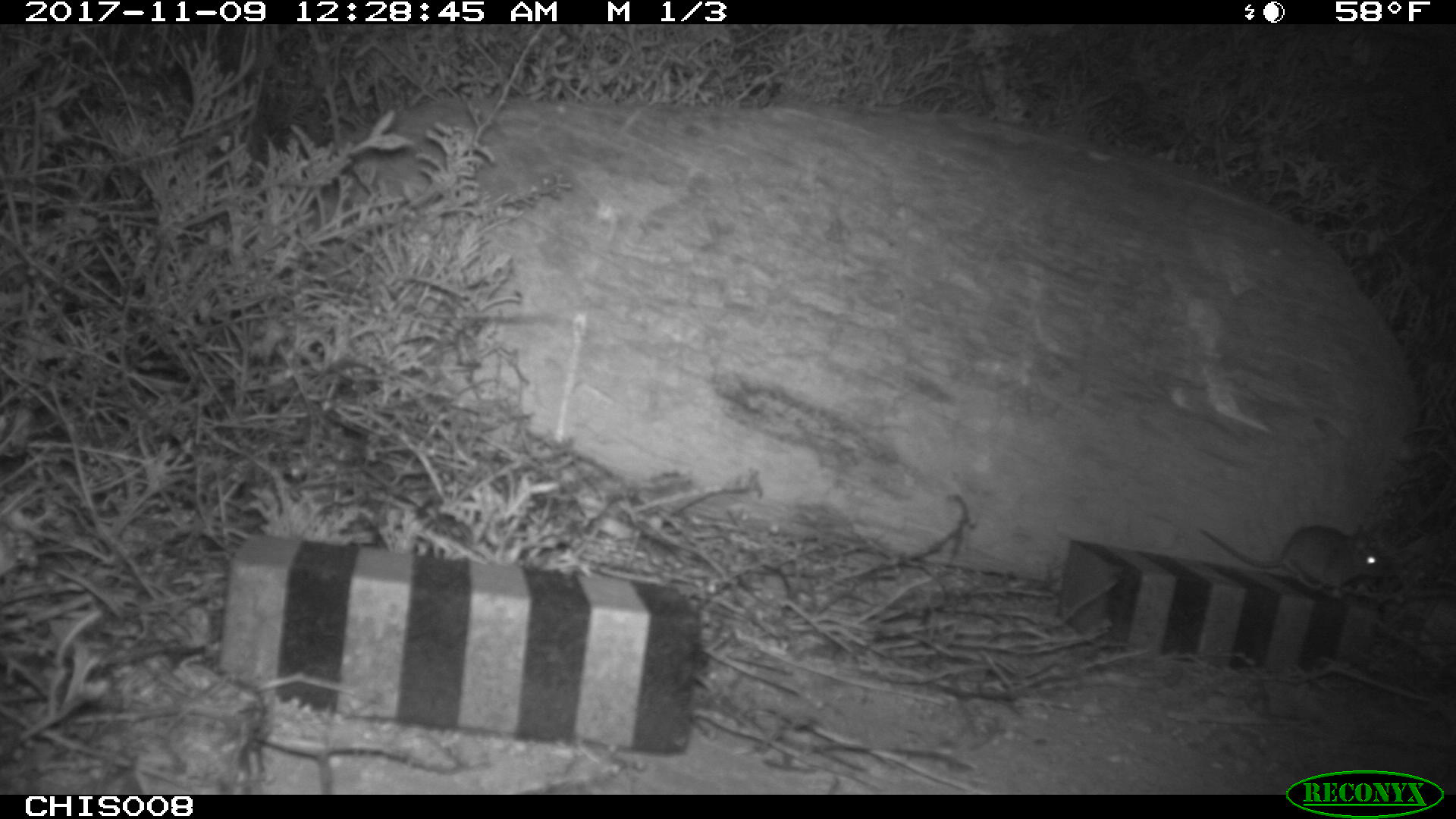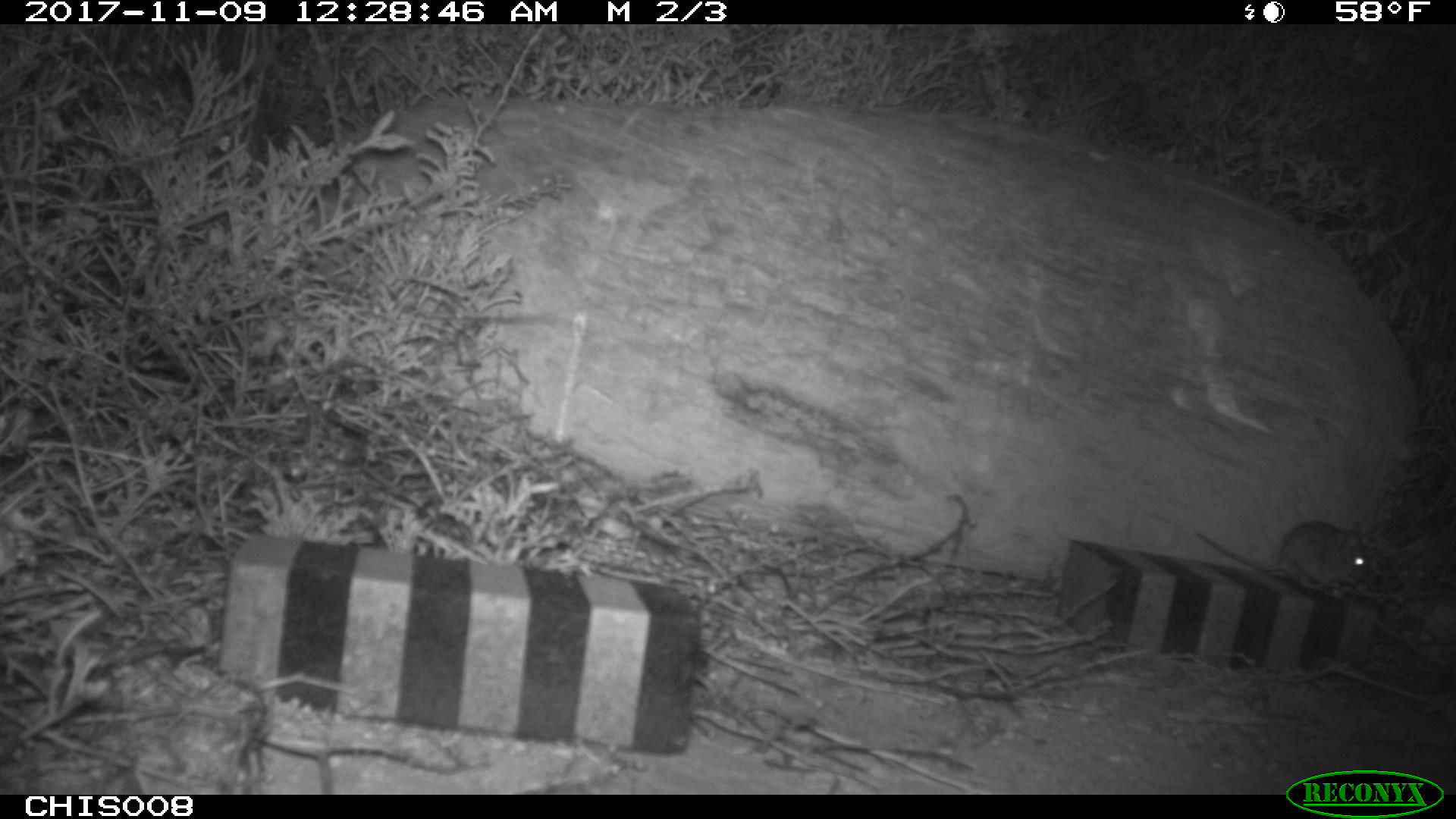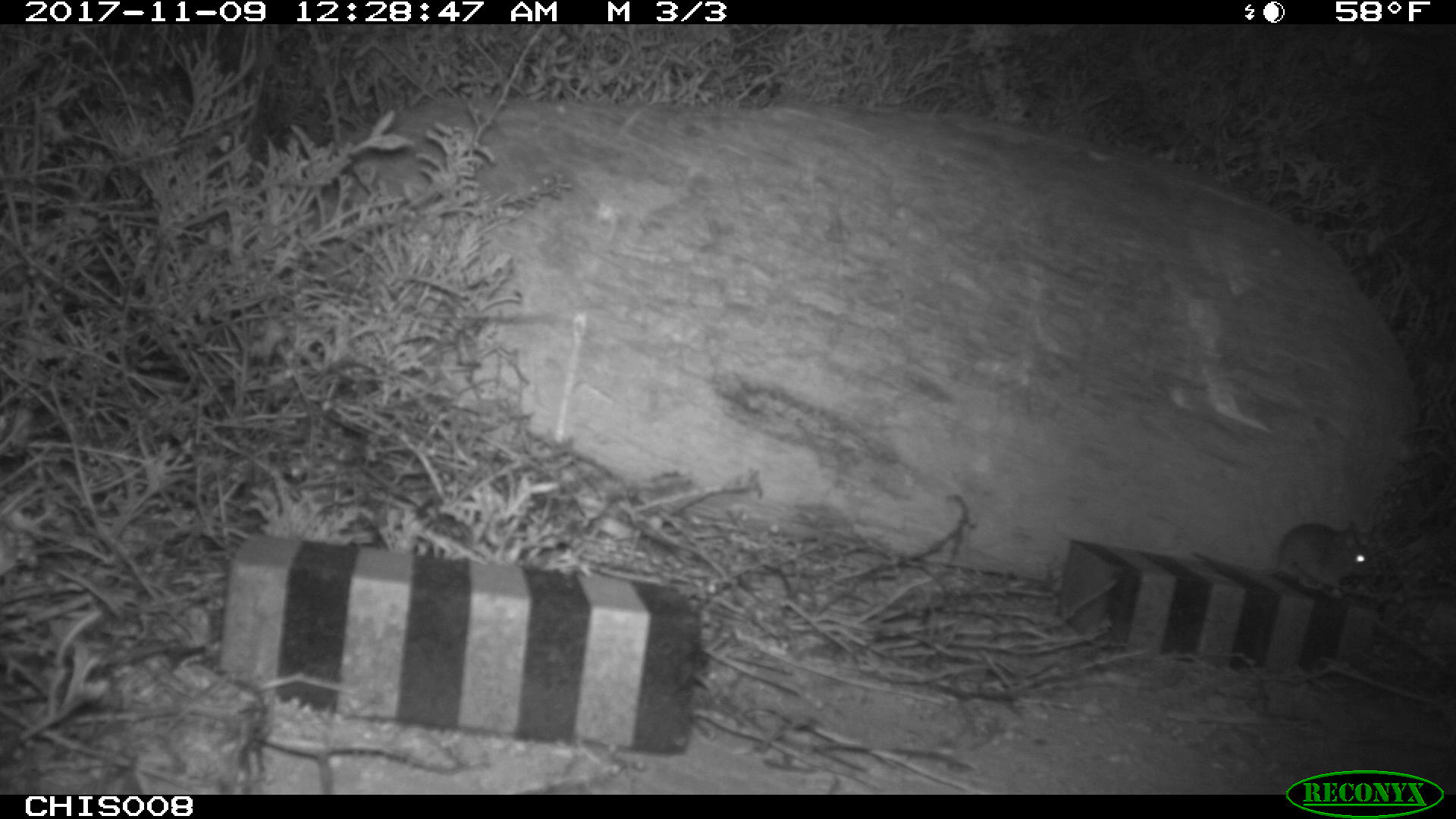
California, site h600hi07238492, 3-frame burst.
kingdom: Animalia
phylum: Chordata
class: Mammalia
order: Rodentia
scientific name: Rodentia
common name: rodent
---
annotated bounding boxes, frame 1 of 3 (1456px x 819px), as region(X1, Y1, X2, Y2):
rodent: region(1194, 522, 1387, 598)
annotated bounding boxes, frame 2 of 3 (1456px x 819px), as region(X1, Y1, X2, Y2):
rodent: region(1193, 522, 1371, 596)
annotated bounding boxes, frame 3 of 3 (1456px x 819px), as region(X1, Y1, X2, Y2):
rodent: region(1191, 523, 1372, 596)